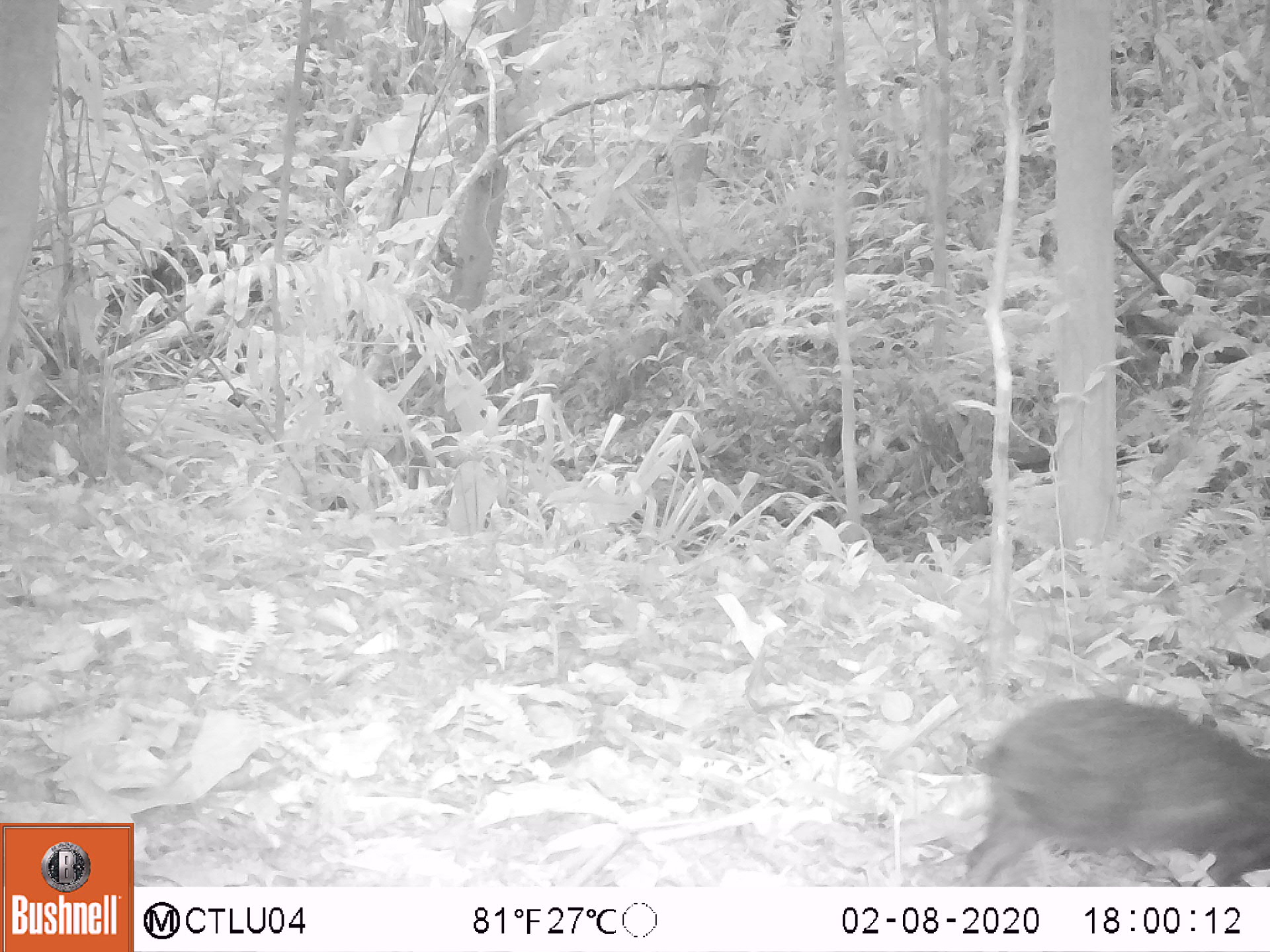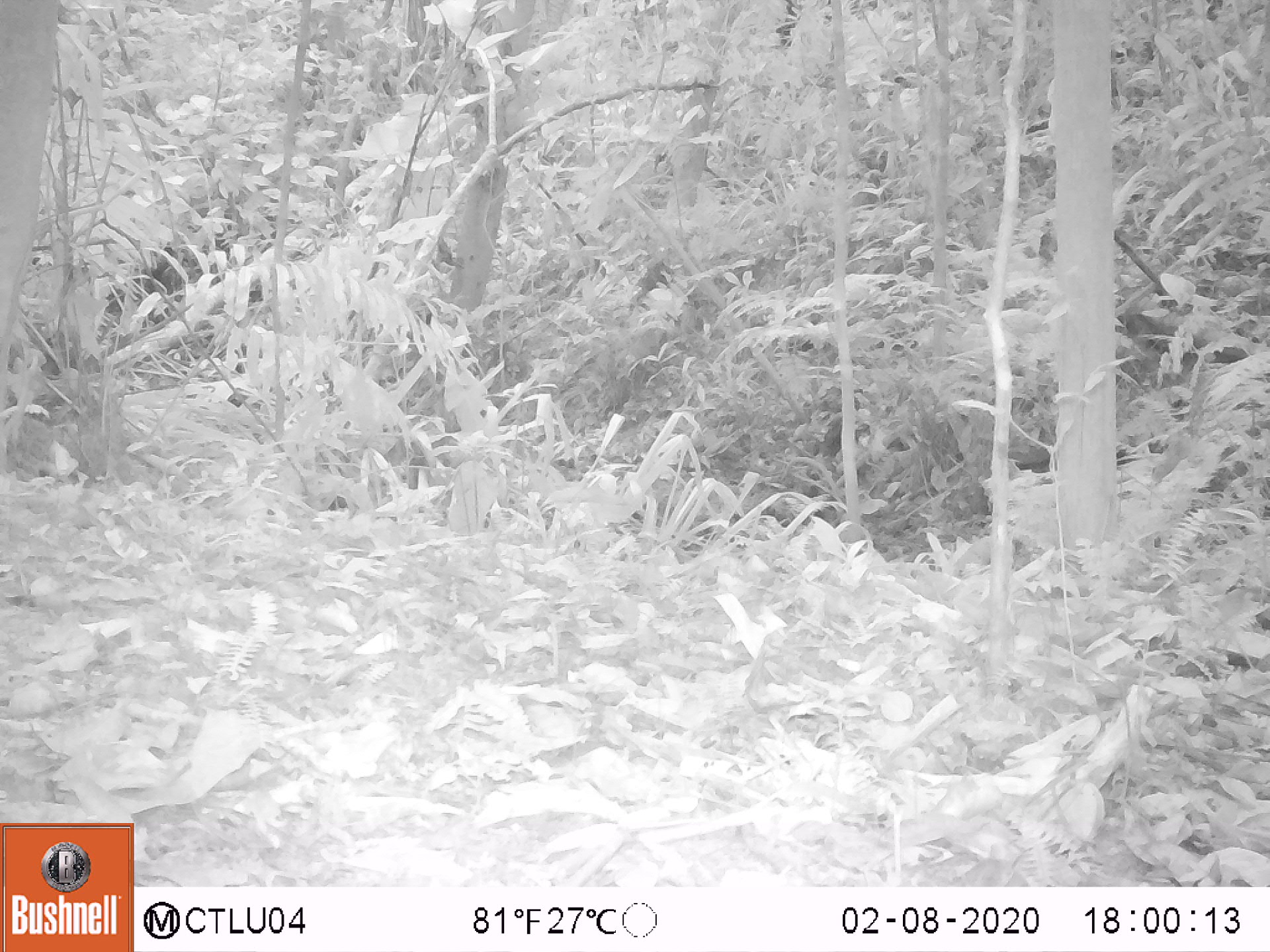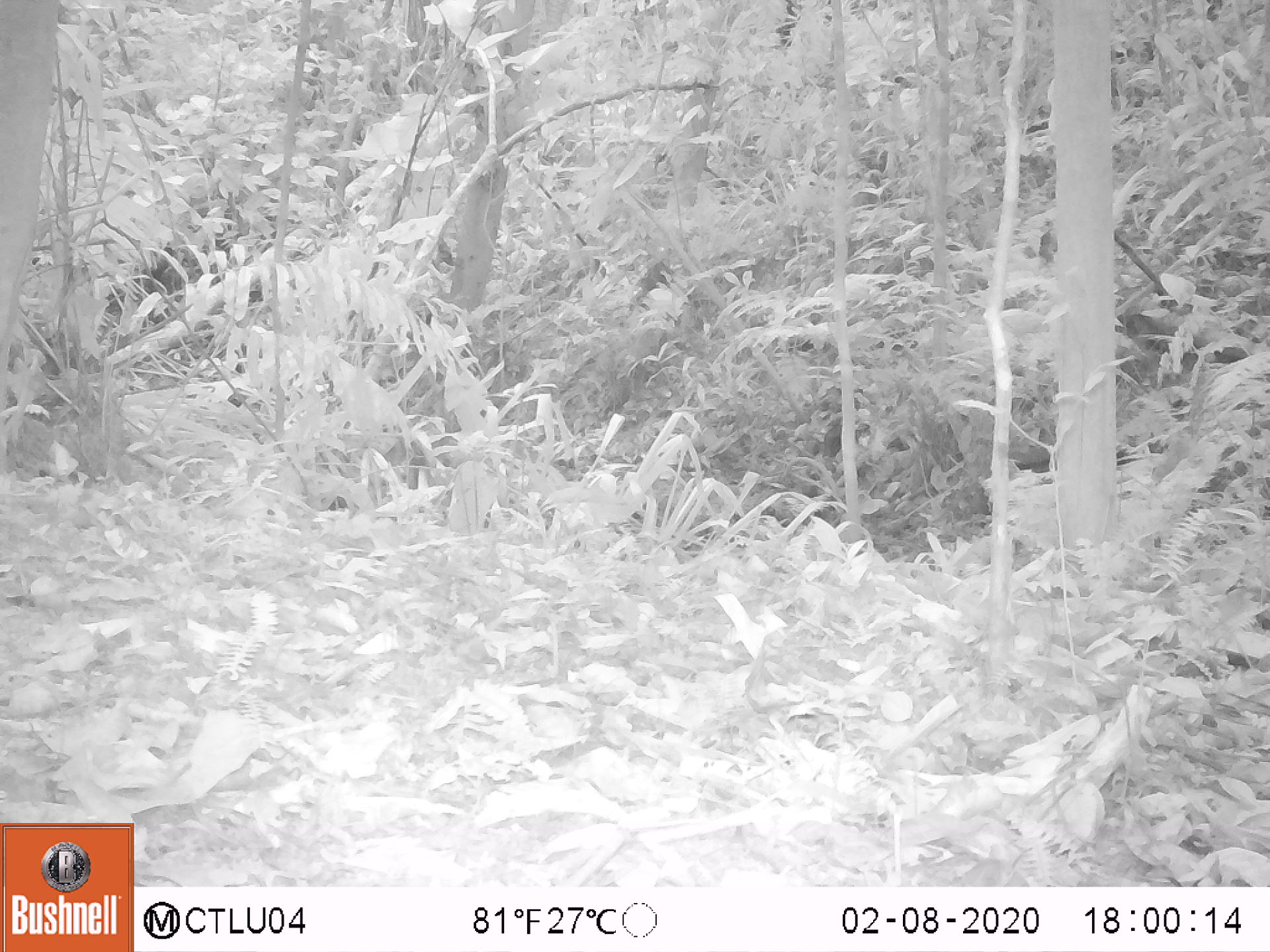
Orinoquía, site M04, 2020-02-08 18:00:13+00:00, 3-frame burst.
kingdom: Animalia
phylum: Chordata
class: Mammalia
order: Rodentia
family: Dasyproctidae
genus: Dasyprocta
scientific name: Dasyprocta fuliginosa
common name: black agouti